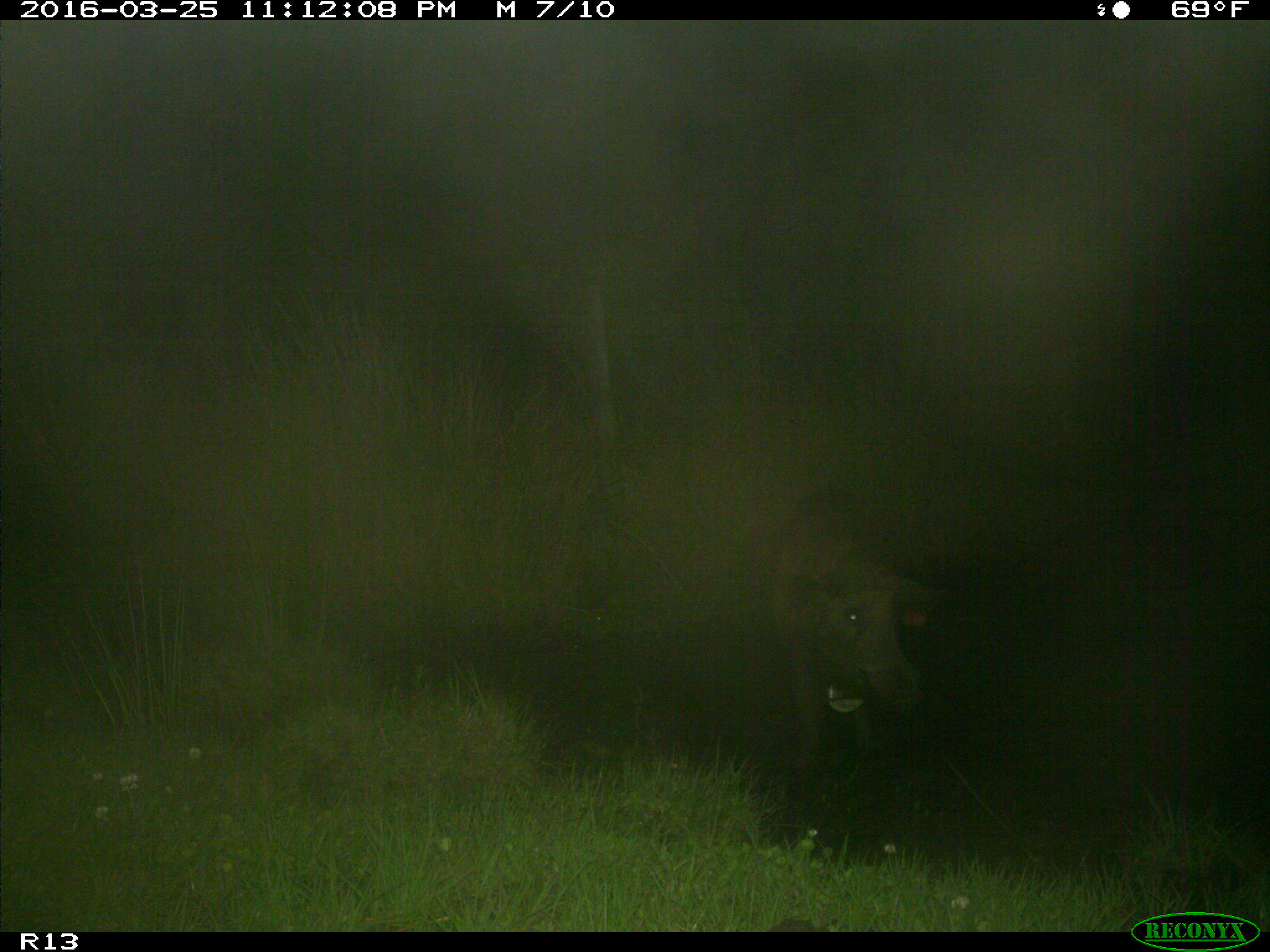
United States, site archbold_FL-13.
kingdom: Animalia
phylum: Chordata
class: Mammalia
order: Artiodactyla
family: Suidae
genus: Sus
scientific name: Sus scrofa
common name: wild boar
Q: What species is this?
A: Sus scrofa (wild boar).